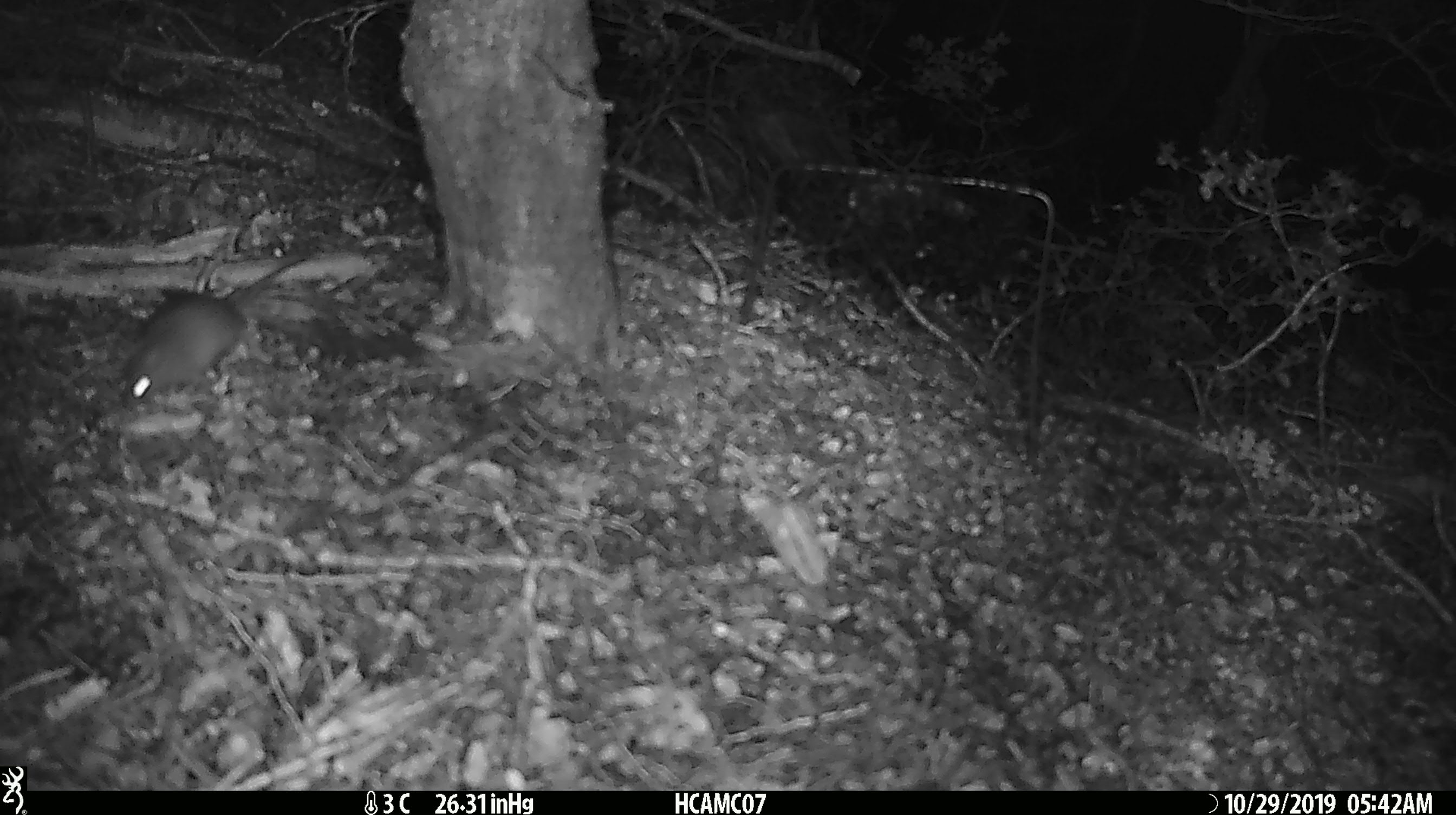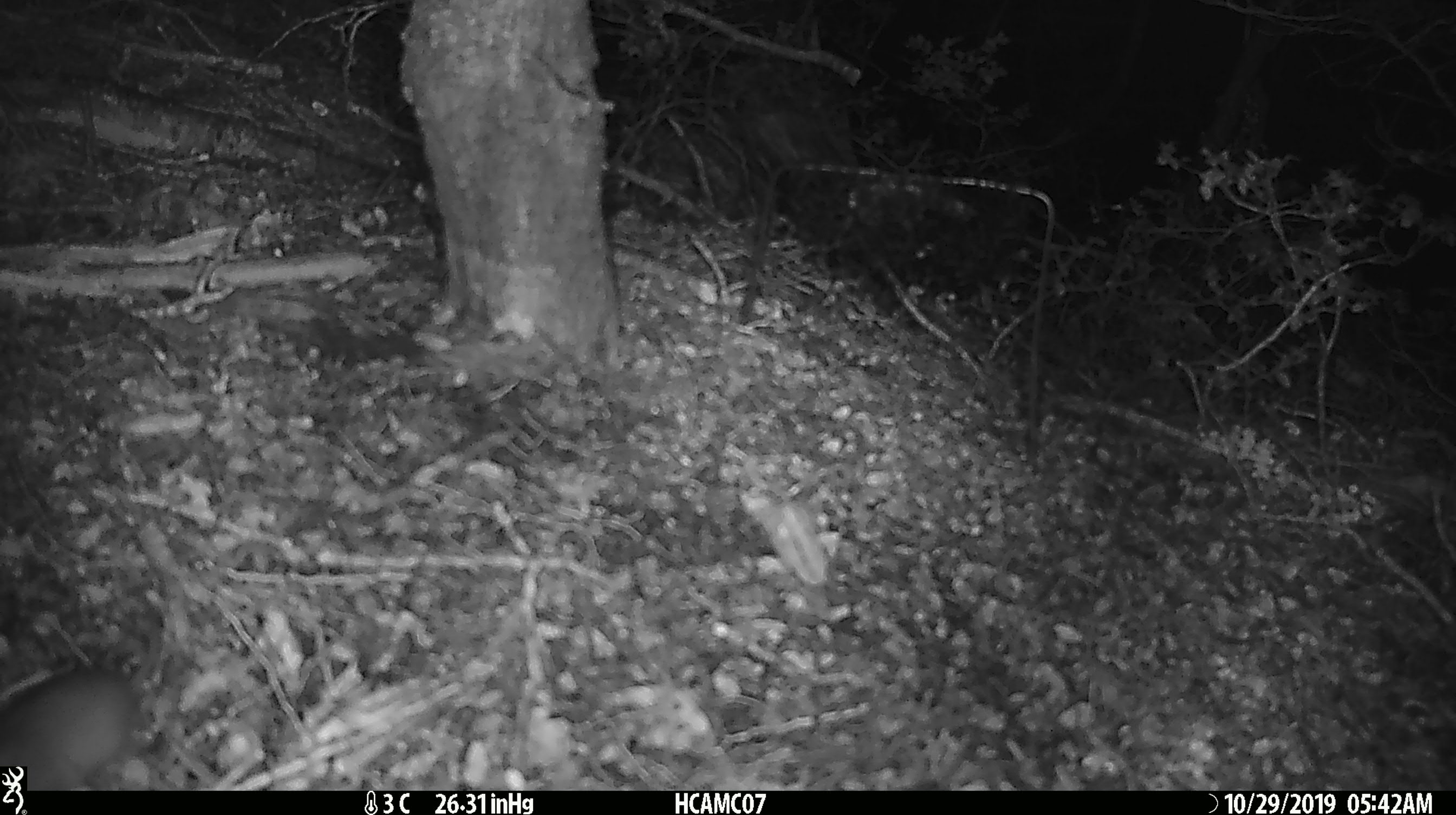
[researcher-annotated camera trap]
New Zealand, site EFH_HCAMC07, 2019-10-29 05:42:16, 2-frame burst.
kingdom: Animalia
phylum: Chordata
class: Mammalia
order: Rodentia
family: Muridae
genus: Mus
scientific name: Mus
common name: mouse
Mouse (Mus).